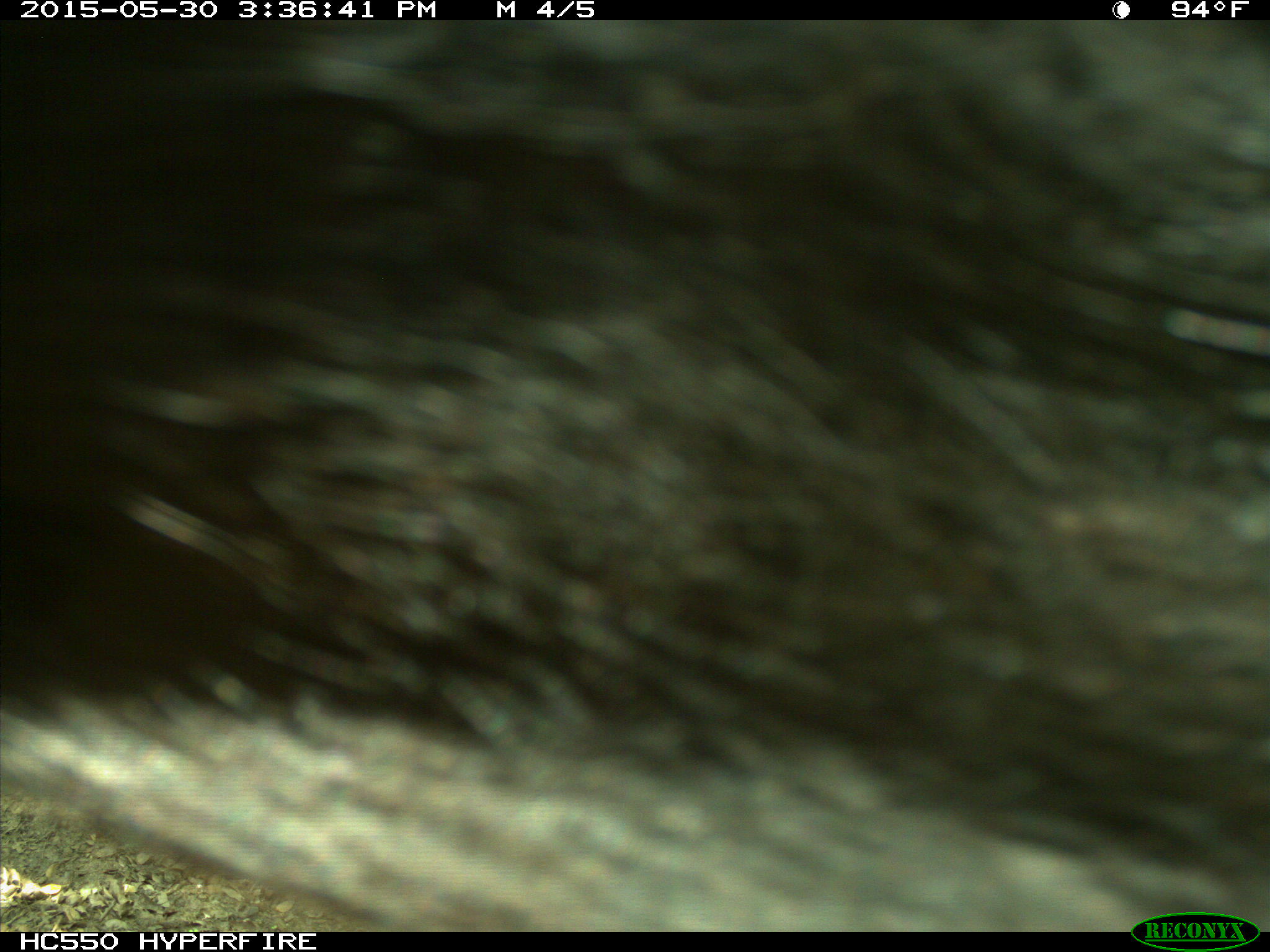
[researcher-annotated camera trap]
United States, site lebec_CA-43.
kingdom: Animalia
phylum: Chordata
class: Mammalia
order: Artiodactyla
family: Bovidae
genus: Bos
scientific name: Bos taurus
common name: domestic cow